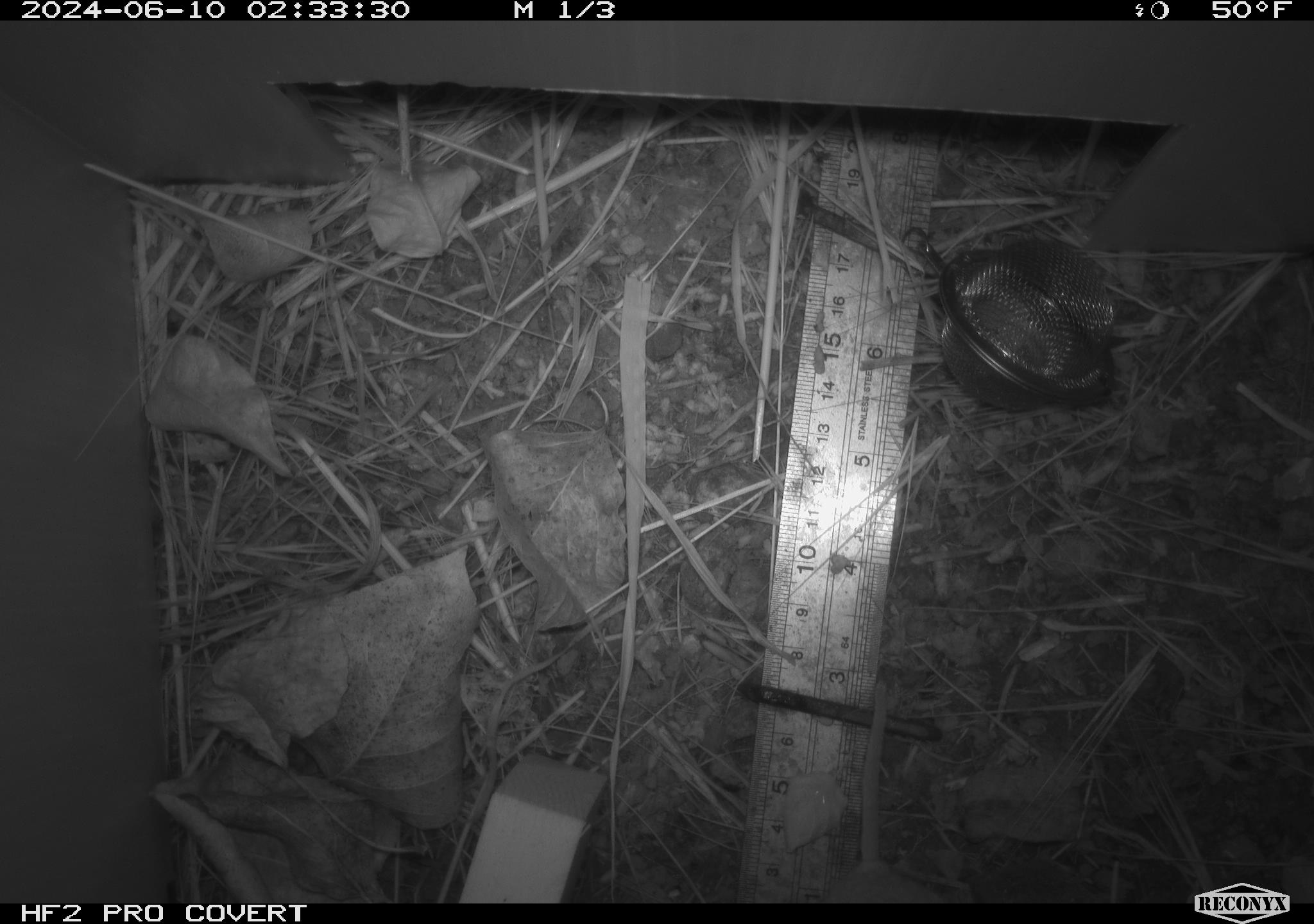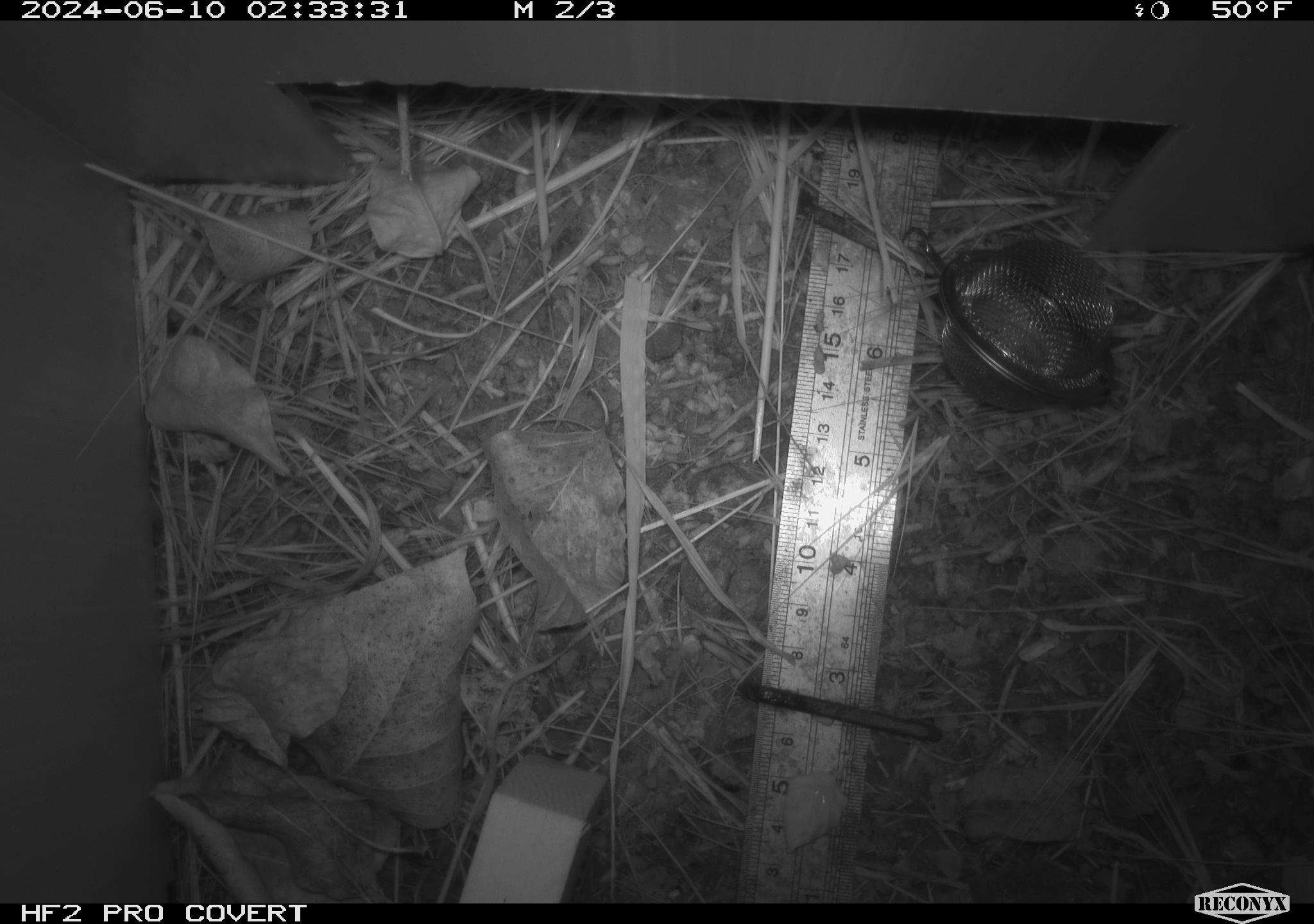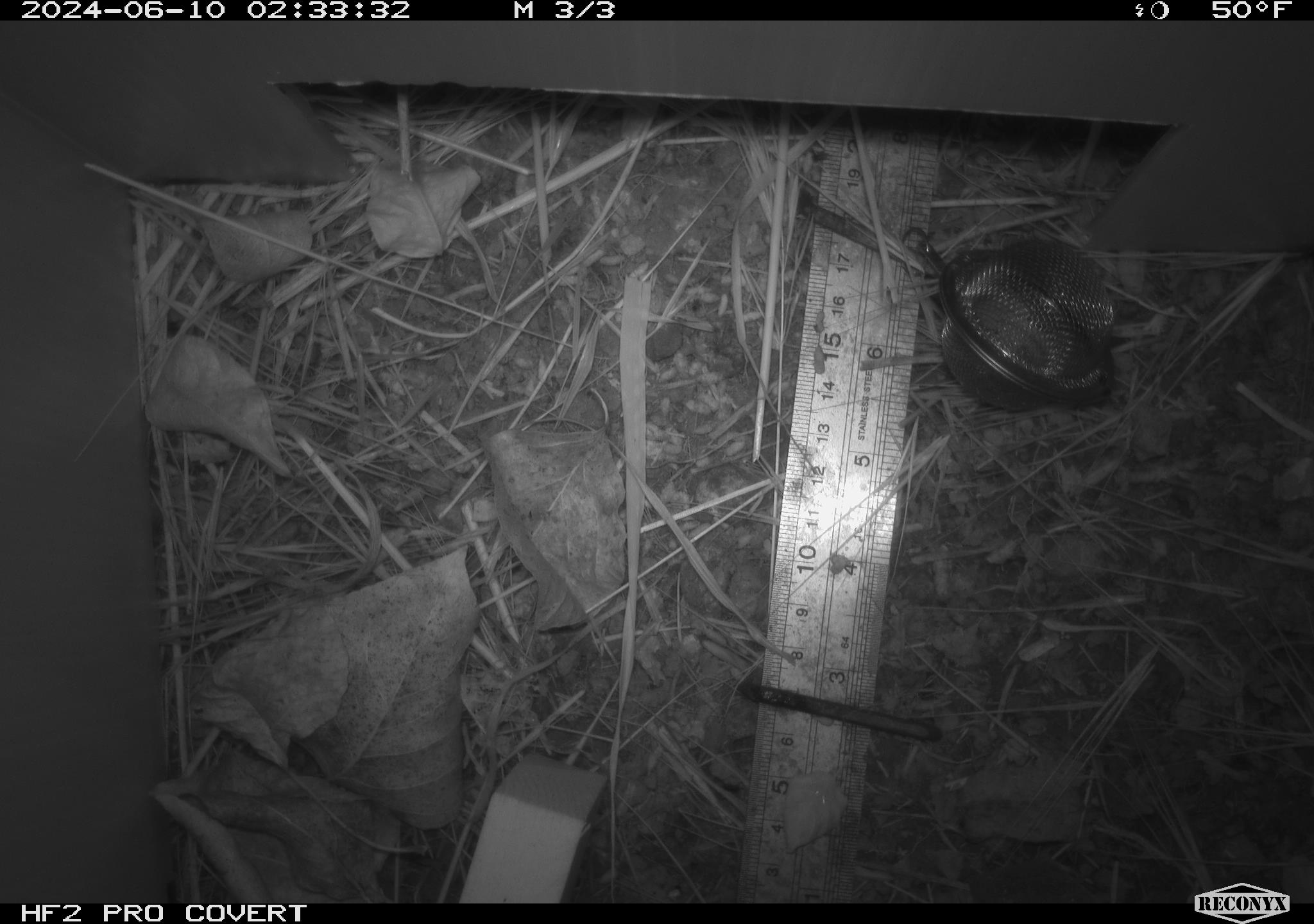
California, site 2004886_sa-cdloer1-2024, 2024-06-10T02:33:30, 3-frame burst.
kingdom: Animalia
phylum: Chordata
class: Mammalia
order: Rodentia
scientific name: Rodentia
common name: mouse species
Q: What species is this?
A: Mouse species (Rodentia).